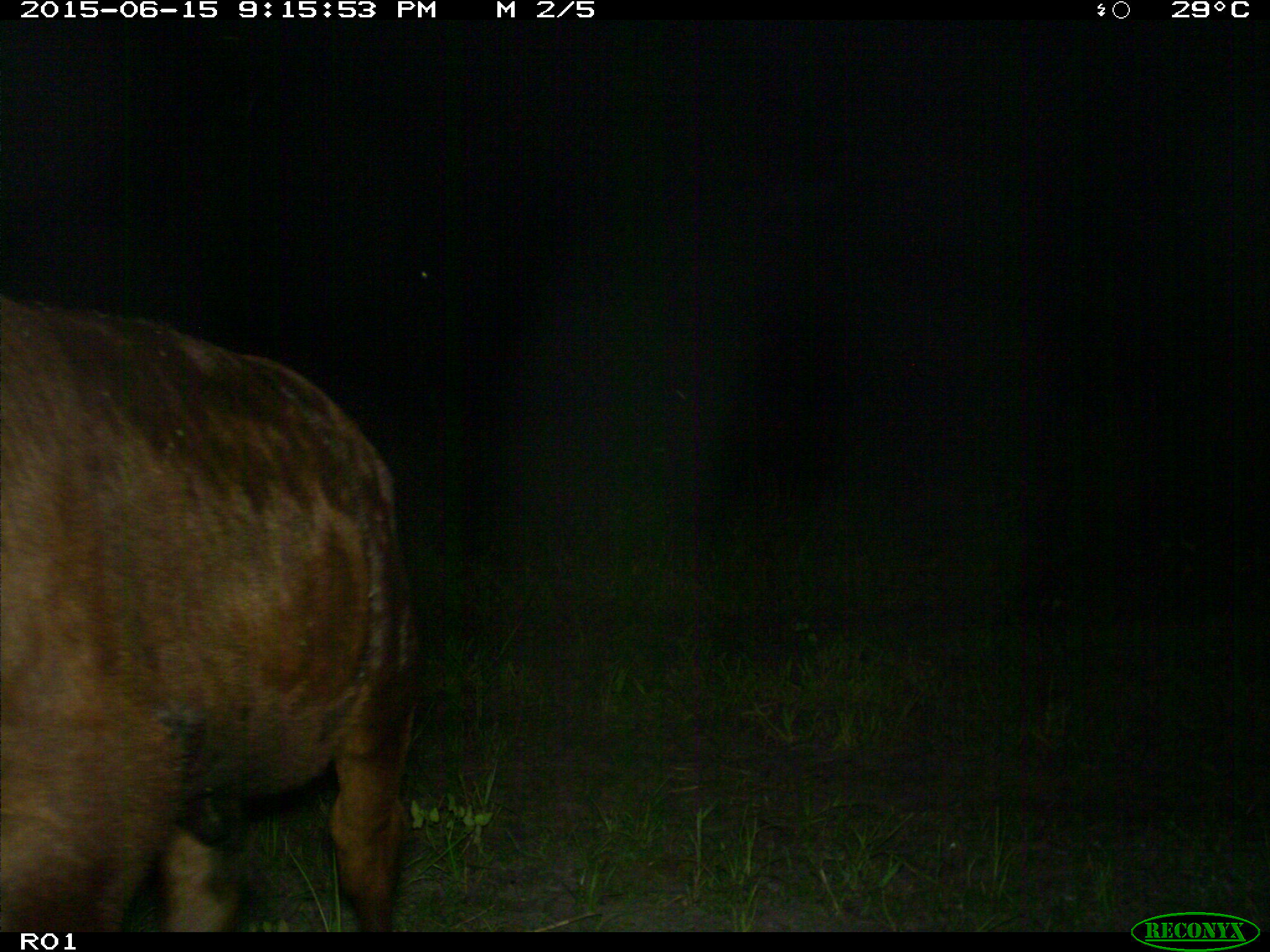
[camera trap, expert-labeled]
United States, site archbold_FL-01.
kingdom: Animalia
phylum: Chordata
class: Mammalia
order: Artiodactyla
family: Bovidae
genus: Bos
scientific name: Bos taurus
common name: domestic cow